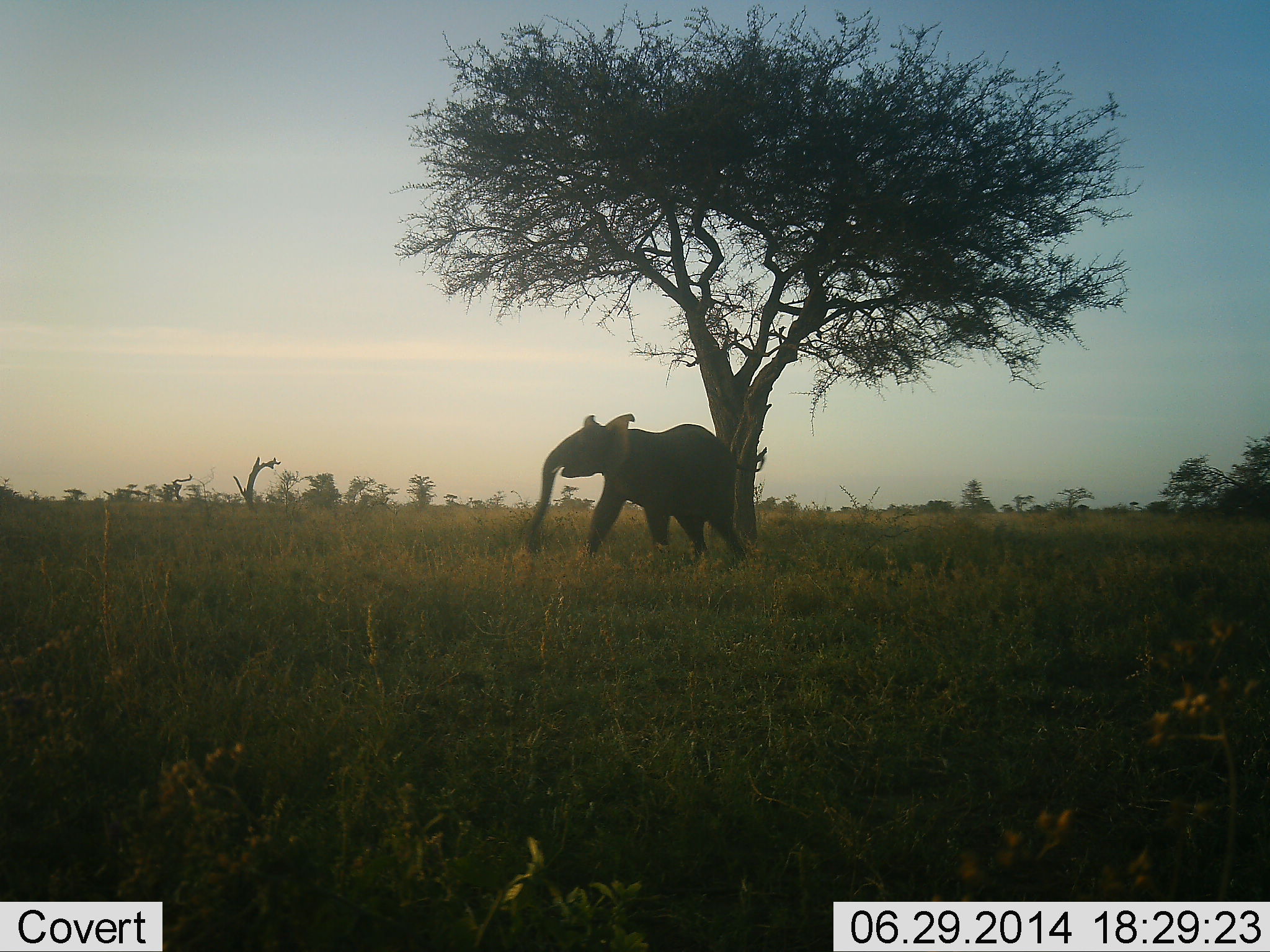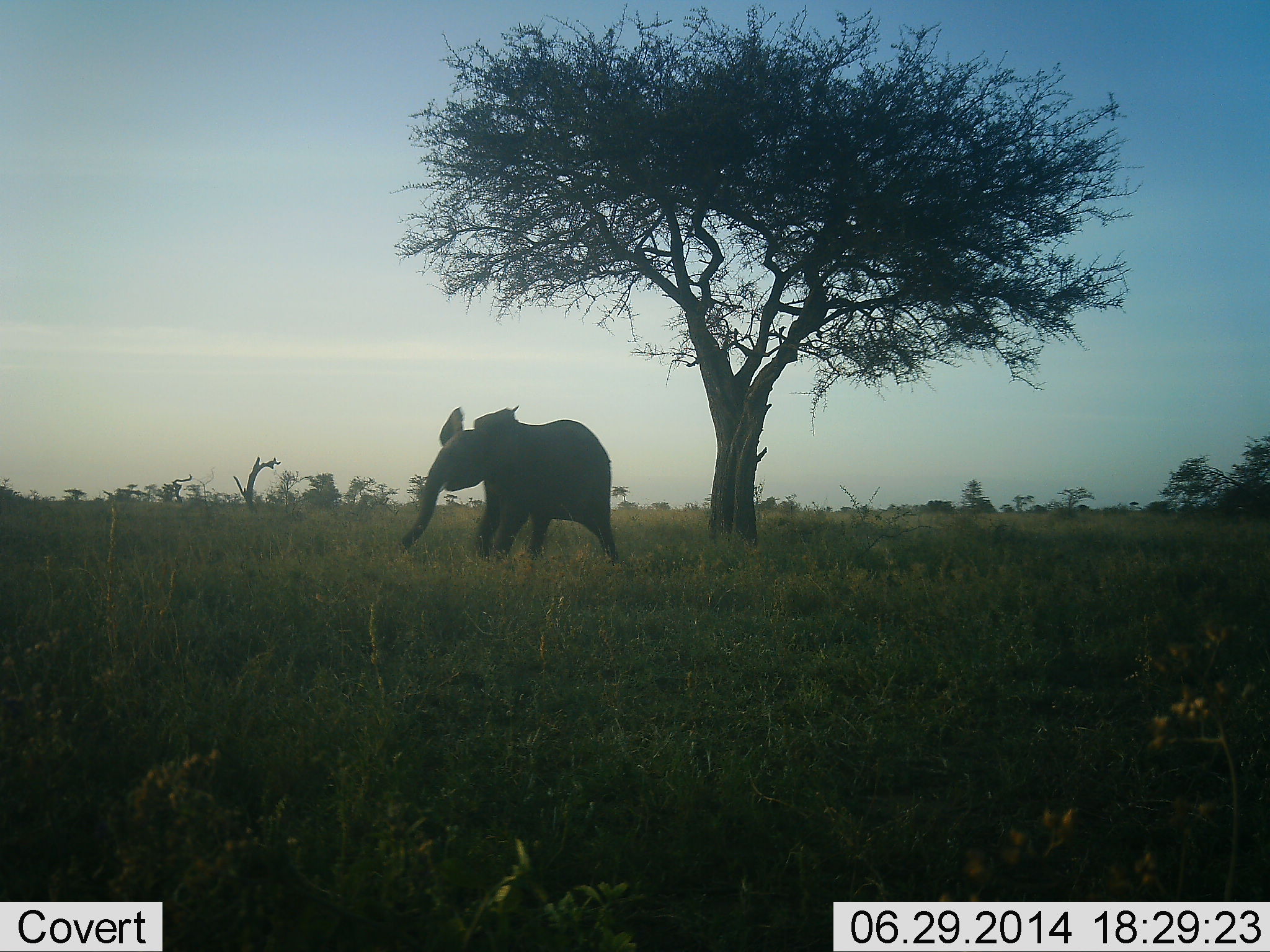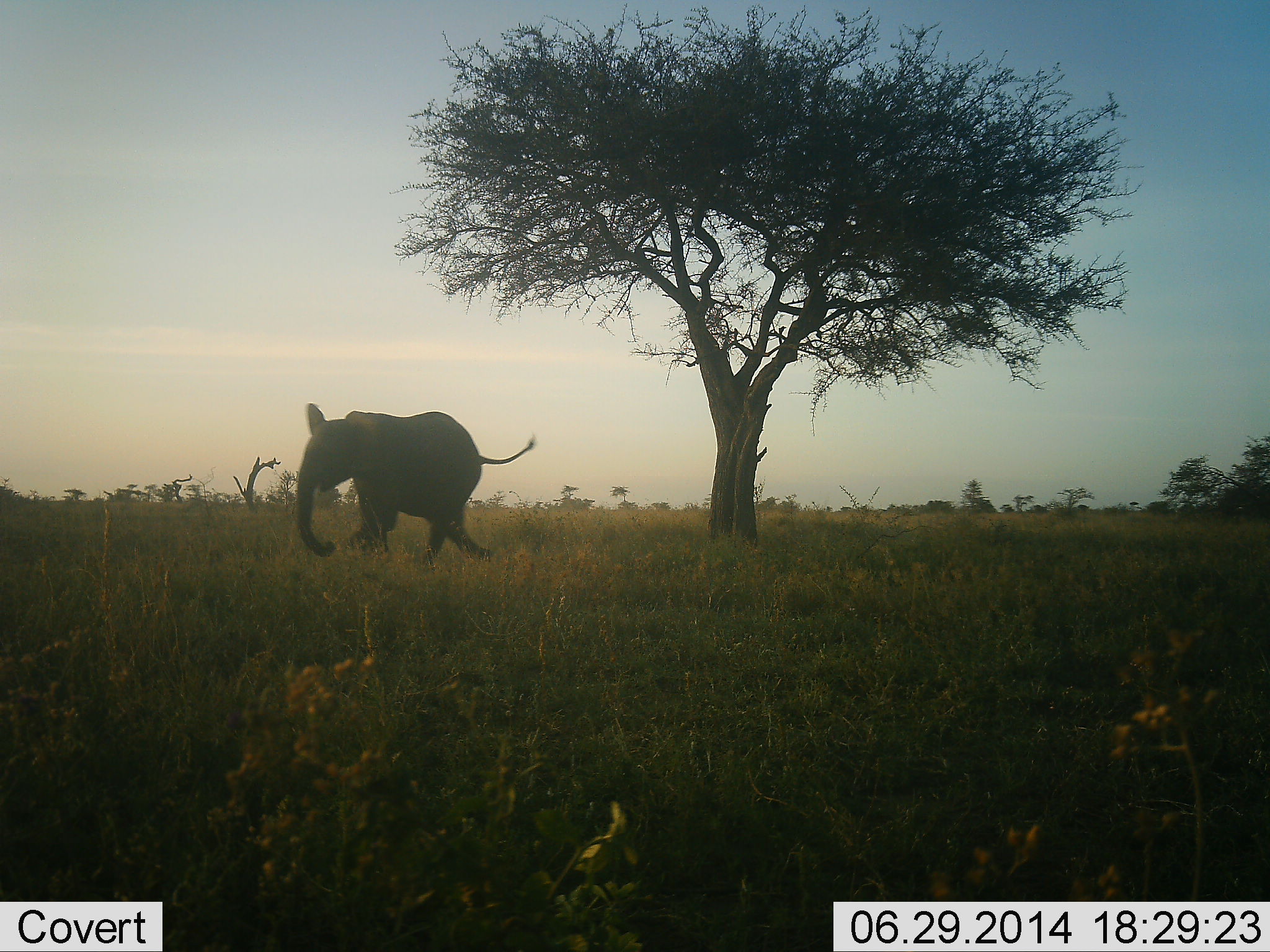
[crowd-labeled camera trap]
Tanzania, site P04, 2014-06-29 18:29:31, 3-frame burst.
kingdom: Animalia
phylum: Chordata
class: Mammalia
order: Proboscidea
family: Elephantidae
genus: Loxodonta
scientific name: Loxodonta africana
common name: african bush elephant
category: elephant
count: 1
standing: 10%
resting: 0%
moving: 100%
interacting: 0%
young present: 30%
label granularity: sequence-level